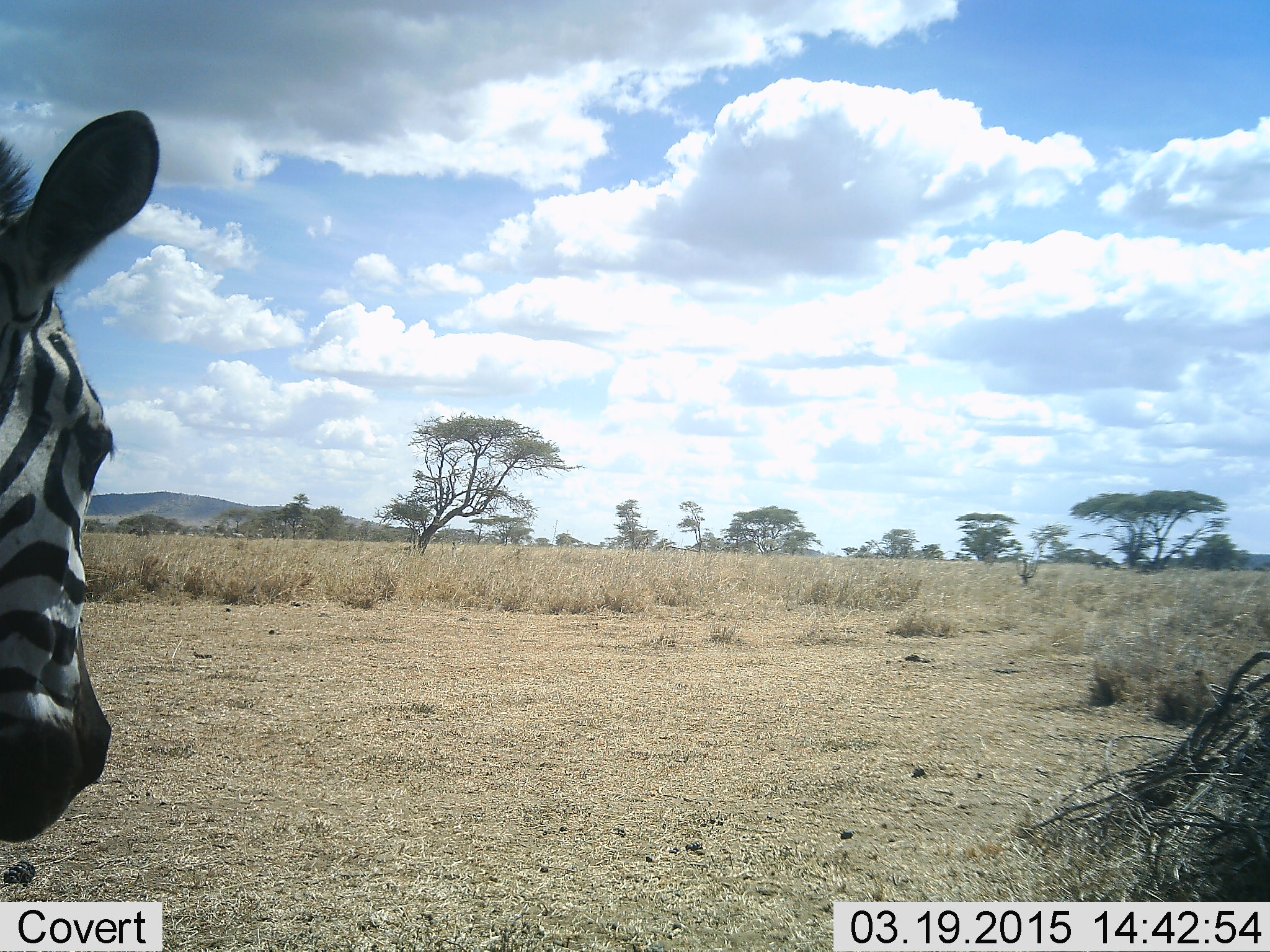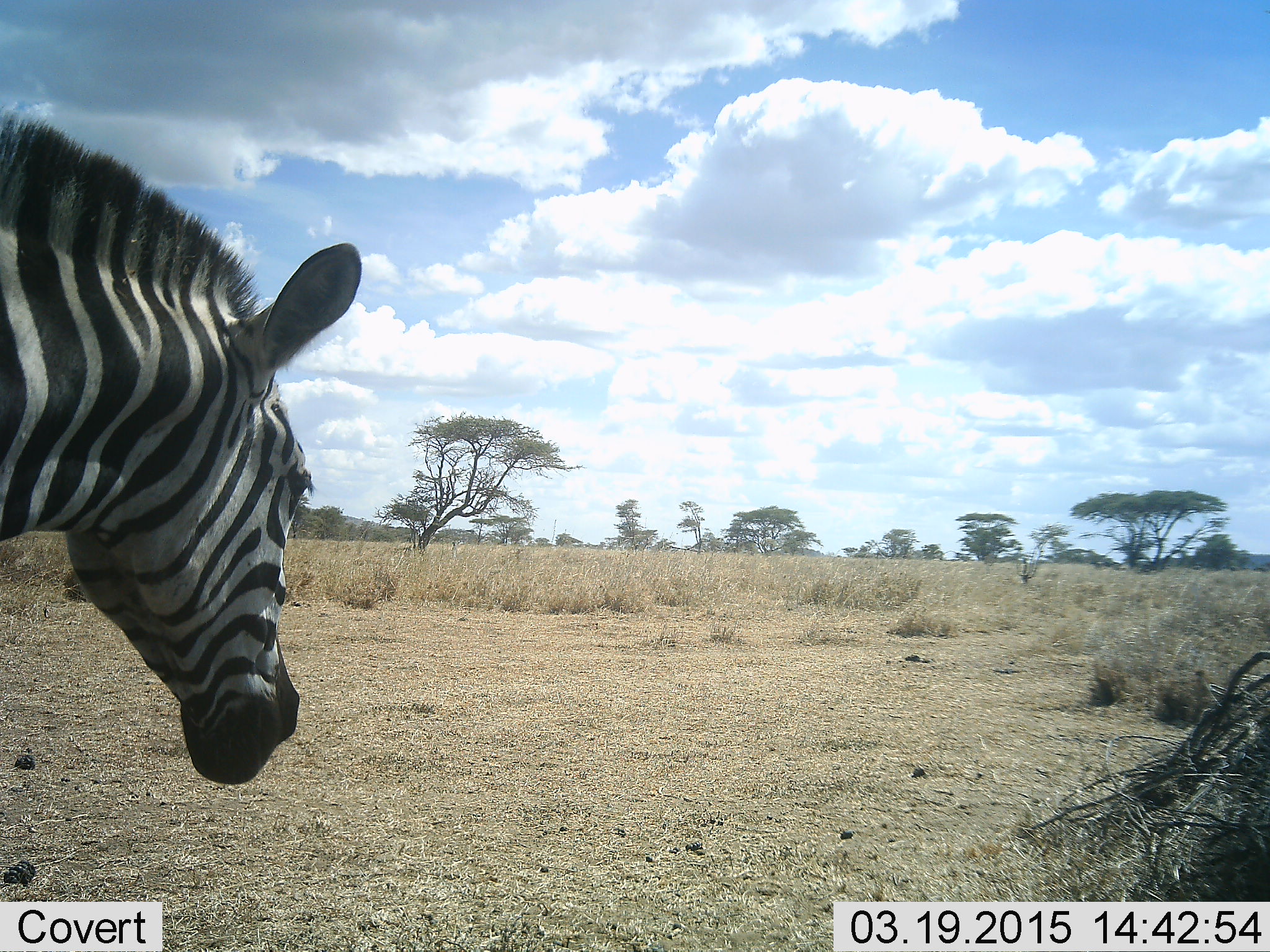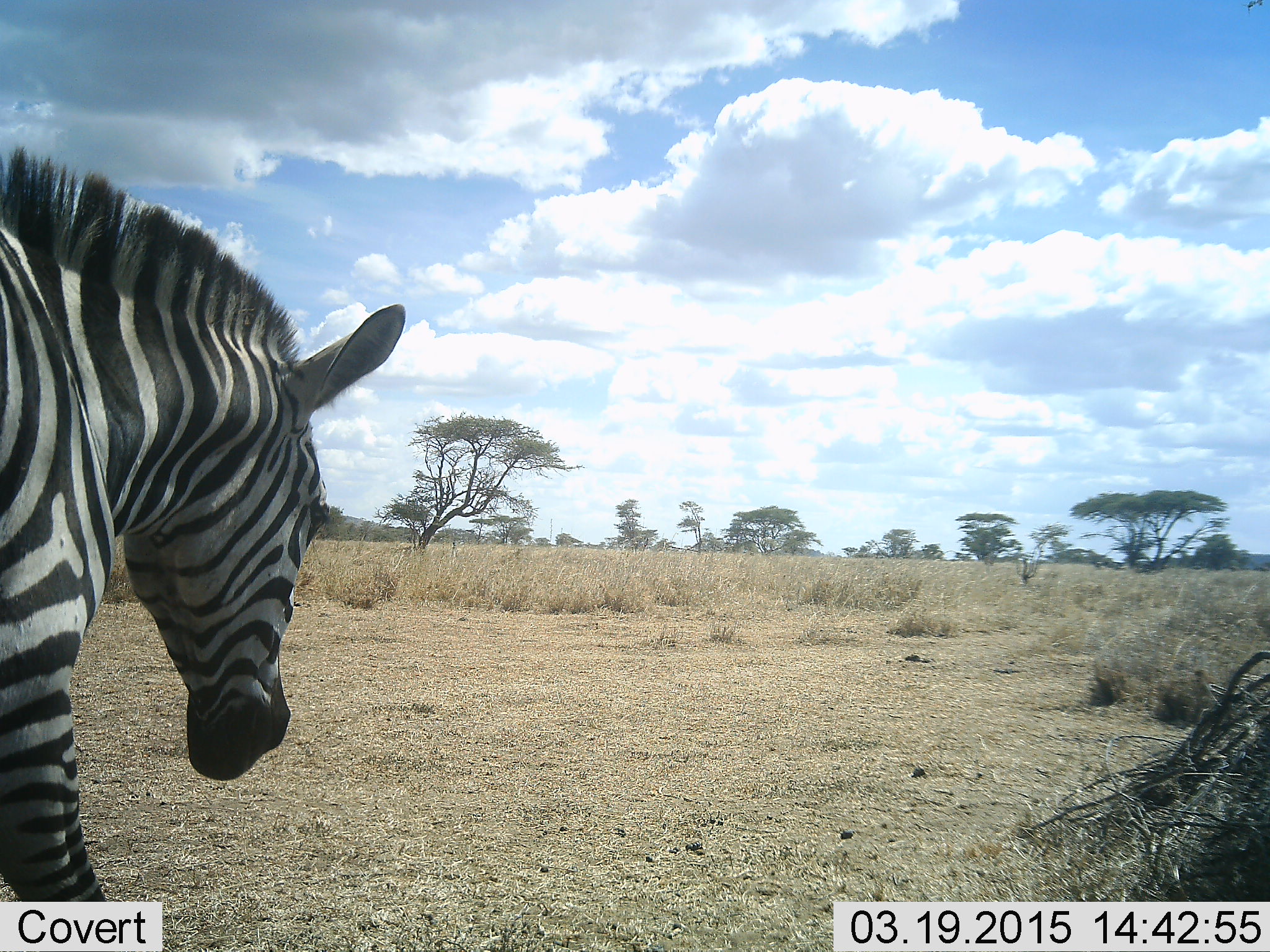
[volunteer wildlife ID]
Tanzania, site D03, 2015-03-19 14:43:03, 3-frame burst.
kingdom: Animalia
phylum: Chordata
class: Mammalia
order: Perissodactyla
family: Equidae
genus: Equus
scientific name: Equus quagga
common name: plains zebra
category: zebra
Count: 1.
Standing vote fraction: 10%.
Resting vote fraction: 0%.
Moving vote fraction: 90%.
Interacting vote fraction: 0%.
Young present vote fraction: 0%.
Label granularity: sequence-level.